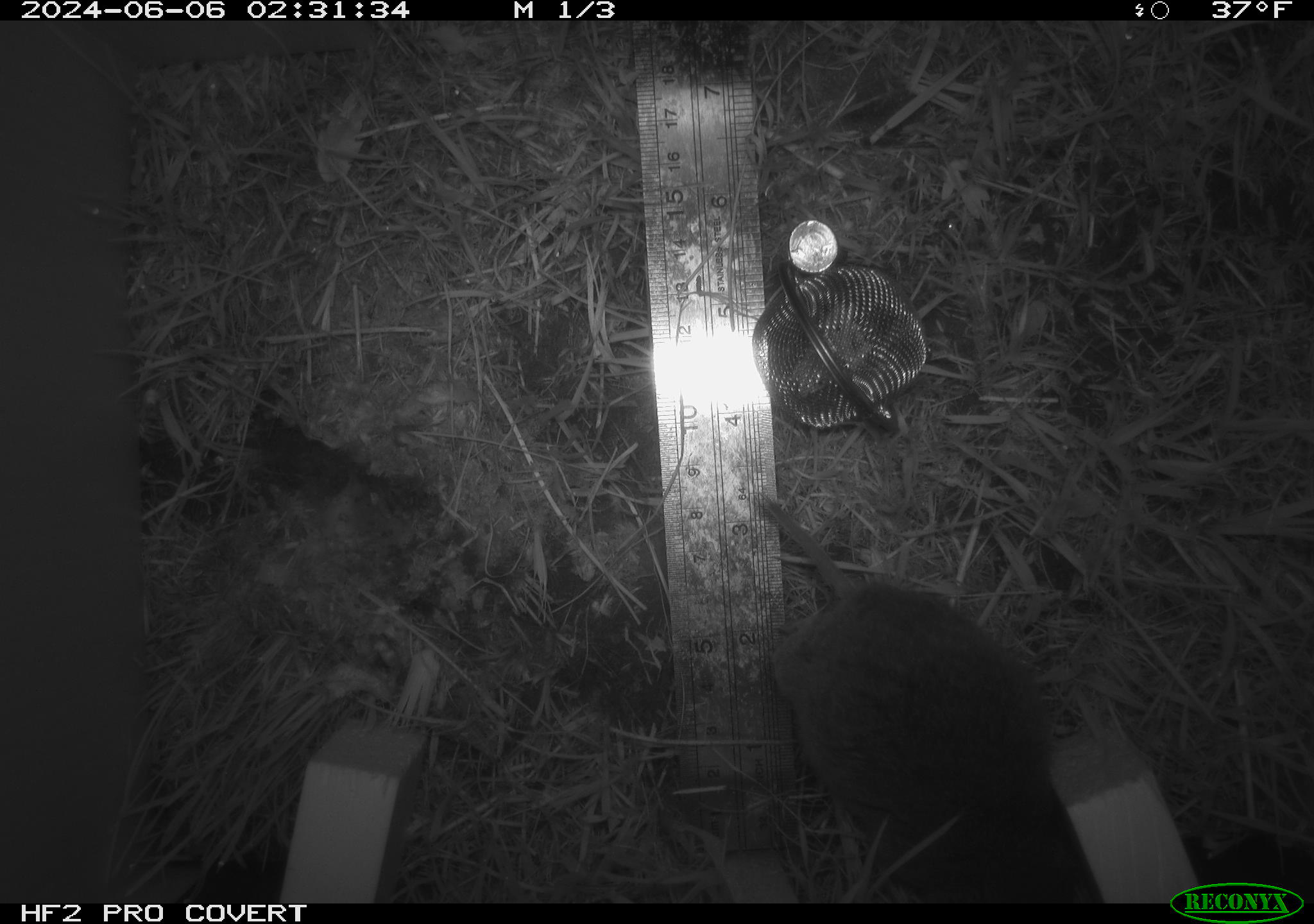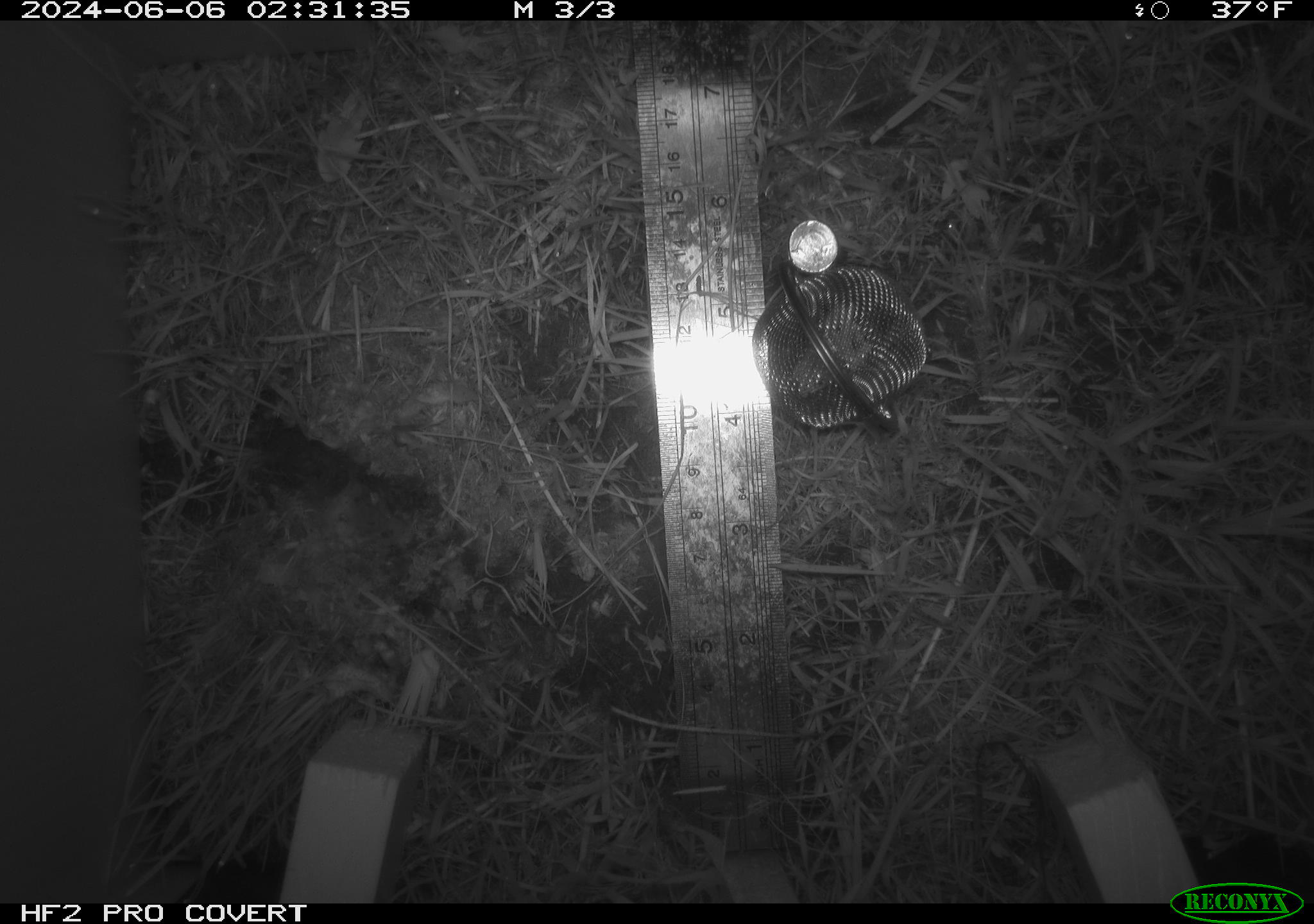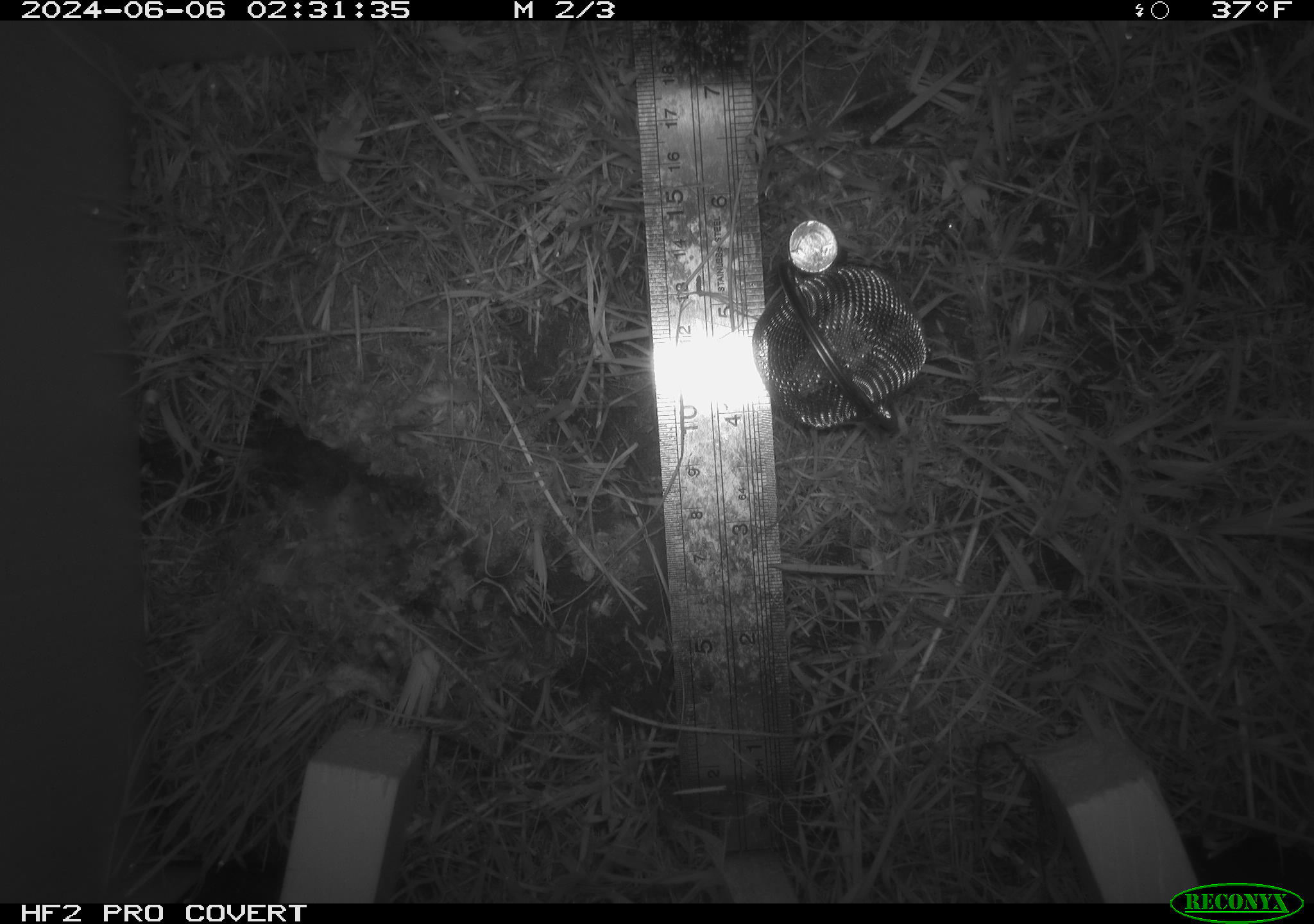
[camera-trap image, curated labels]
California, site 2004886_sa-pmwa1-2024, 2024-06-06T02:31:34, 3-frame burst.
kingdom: Animalia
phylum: Chordata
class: Mammalia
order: Rodentia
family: Cricetidae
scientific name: Arvicolinae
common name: voles, lemmings, and muskrats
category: arvicolinae subfamily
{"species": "arvicolinae subfamily (voles, lemmings, and muskrats) (Arvicolinae)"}